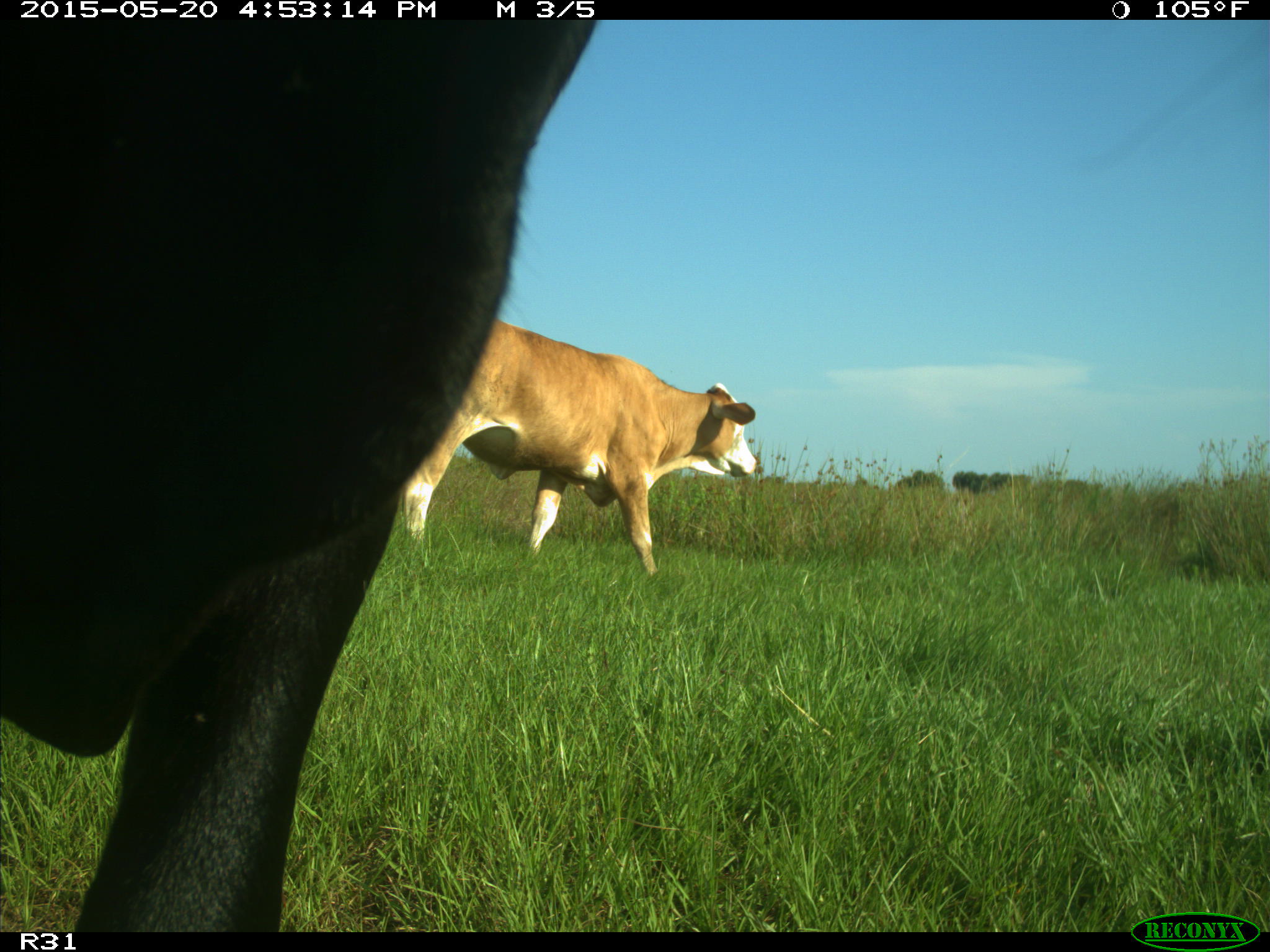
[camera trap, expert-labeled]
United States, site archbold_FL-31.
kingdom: Animalia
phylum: Chordata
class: Mammalia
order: Artiodactyla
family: Bovidae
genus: Bos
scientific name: Bos taurus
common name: domestic cow